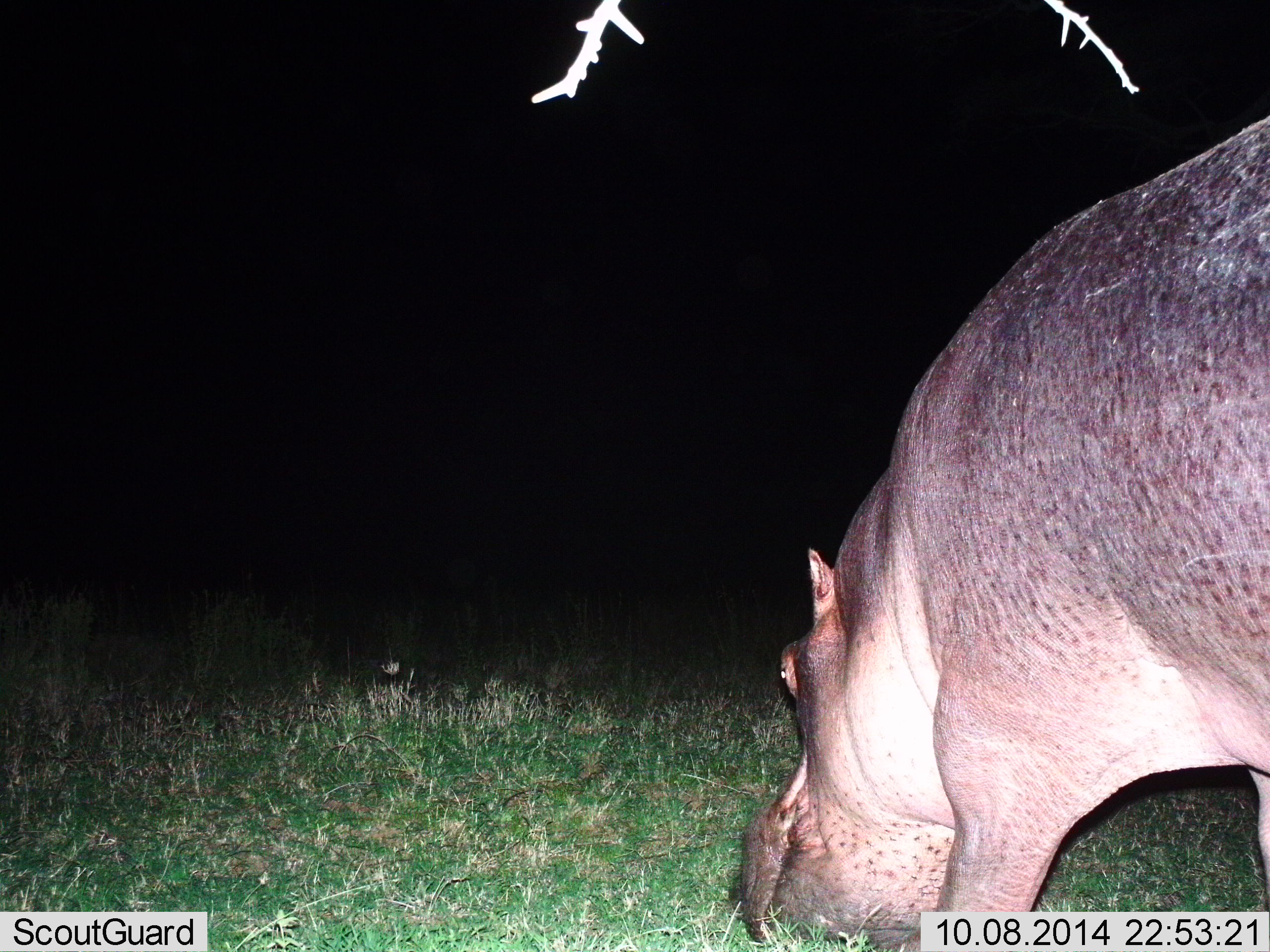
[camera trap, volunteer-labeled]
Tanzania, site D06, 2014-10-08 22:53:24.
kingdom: Animalia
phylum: Chordata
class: Mammalia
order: Artiodactyla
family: Hippopotamidae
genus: Hippopotamus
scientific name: Hippopotamus amphibius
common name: hippopotamus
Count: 1.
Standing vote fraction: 10%.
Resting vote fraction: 0%.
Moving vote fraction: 10%.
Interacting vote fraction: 0%.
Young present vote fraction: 0%.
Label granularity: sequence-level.